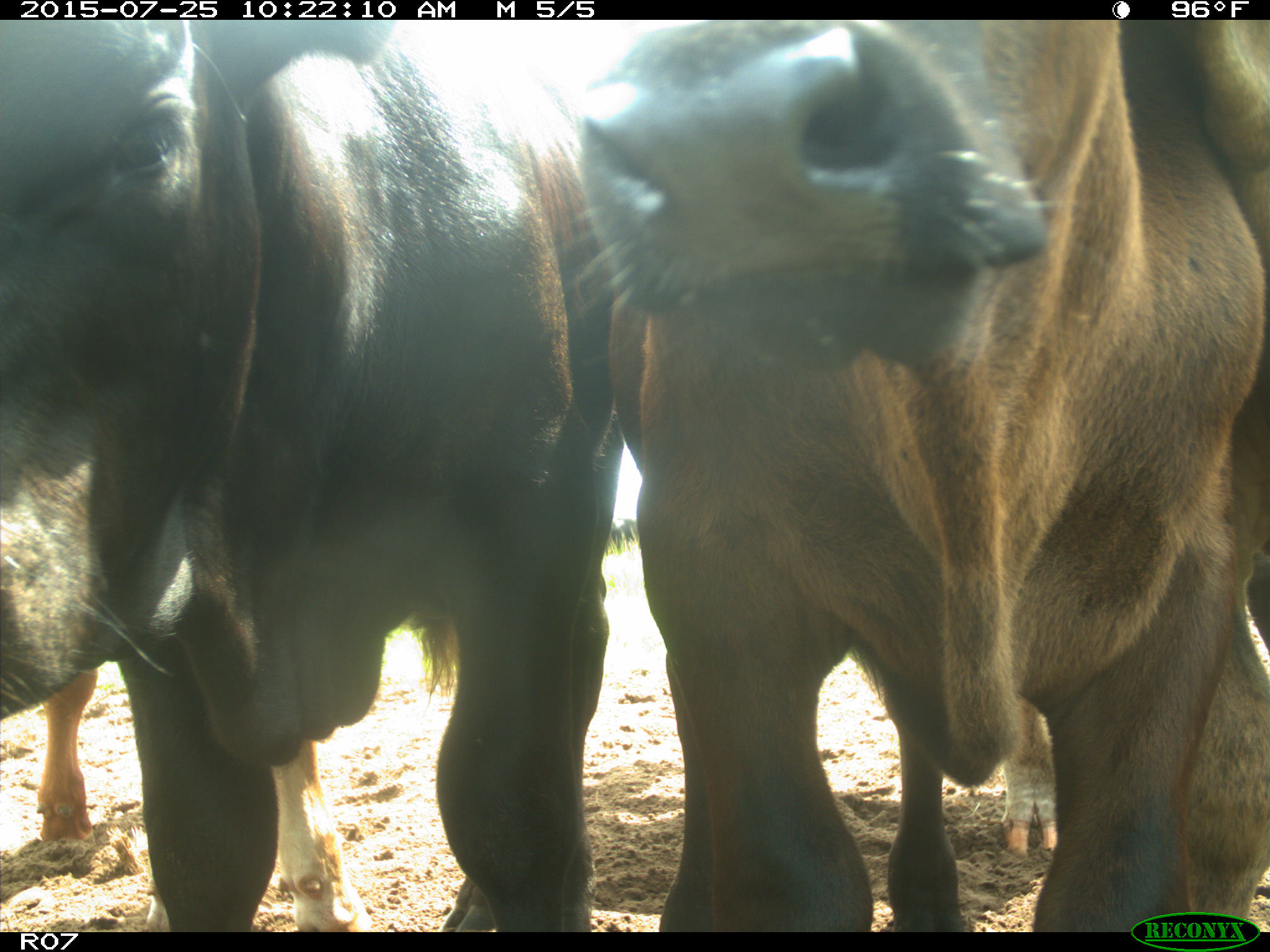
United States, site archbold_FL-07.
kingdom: Animalia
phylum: Chordata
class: Mammalia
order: Artiodactyla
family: Bovidae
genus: Bos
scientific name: Bos taurus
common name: domestic cow